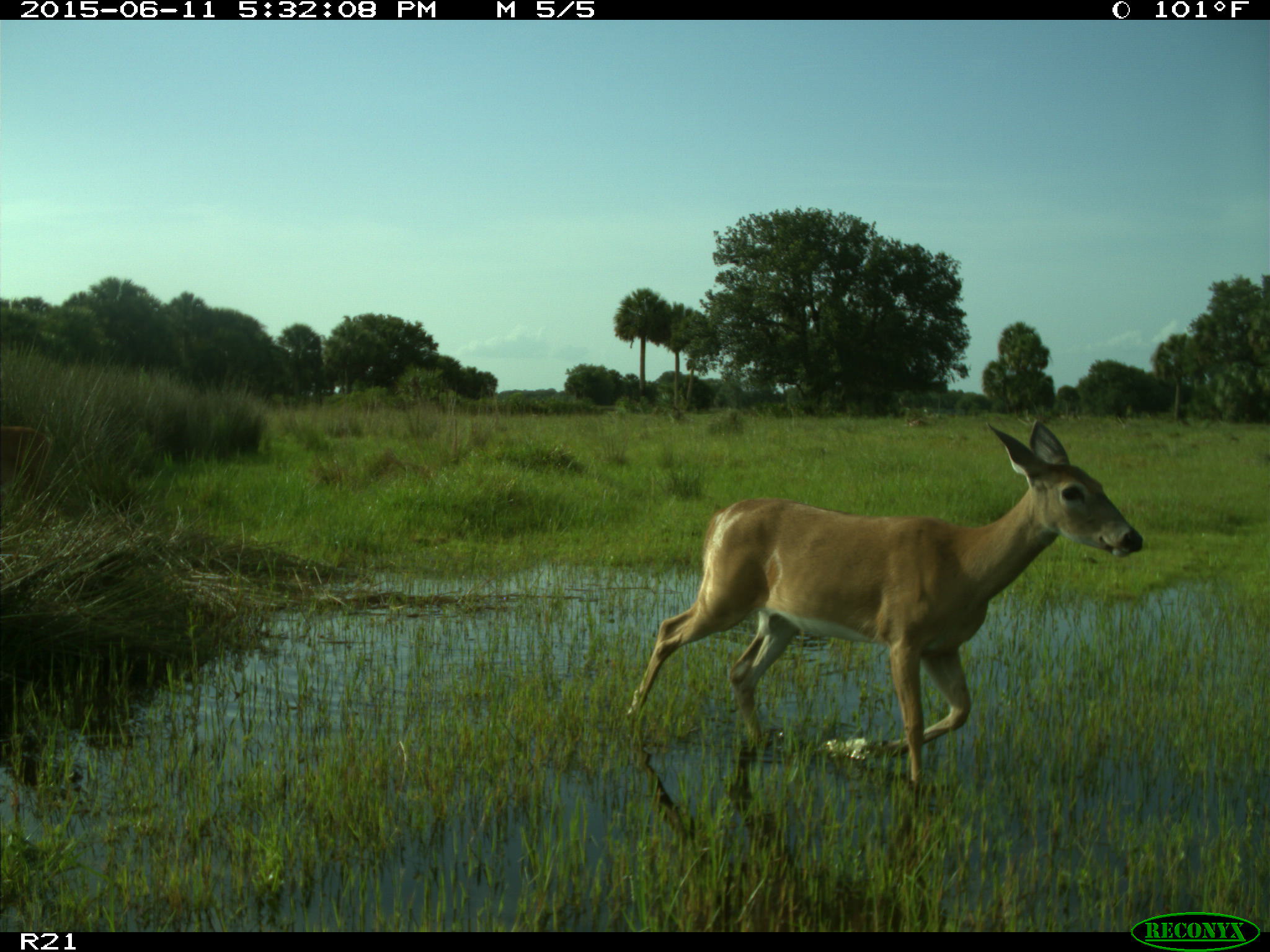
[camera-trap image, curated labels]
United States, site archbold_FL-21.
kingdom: Animalia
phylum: Chordata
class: Mammalia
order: Artiodactyla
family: Cervidae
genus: Odocoileus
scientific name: Odocoileus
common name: deer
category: unidentified deer